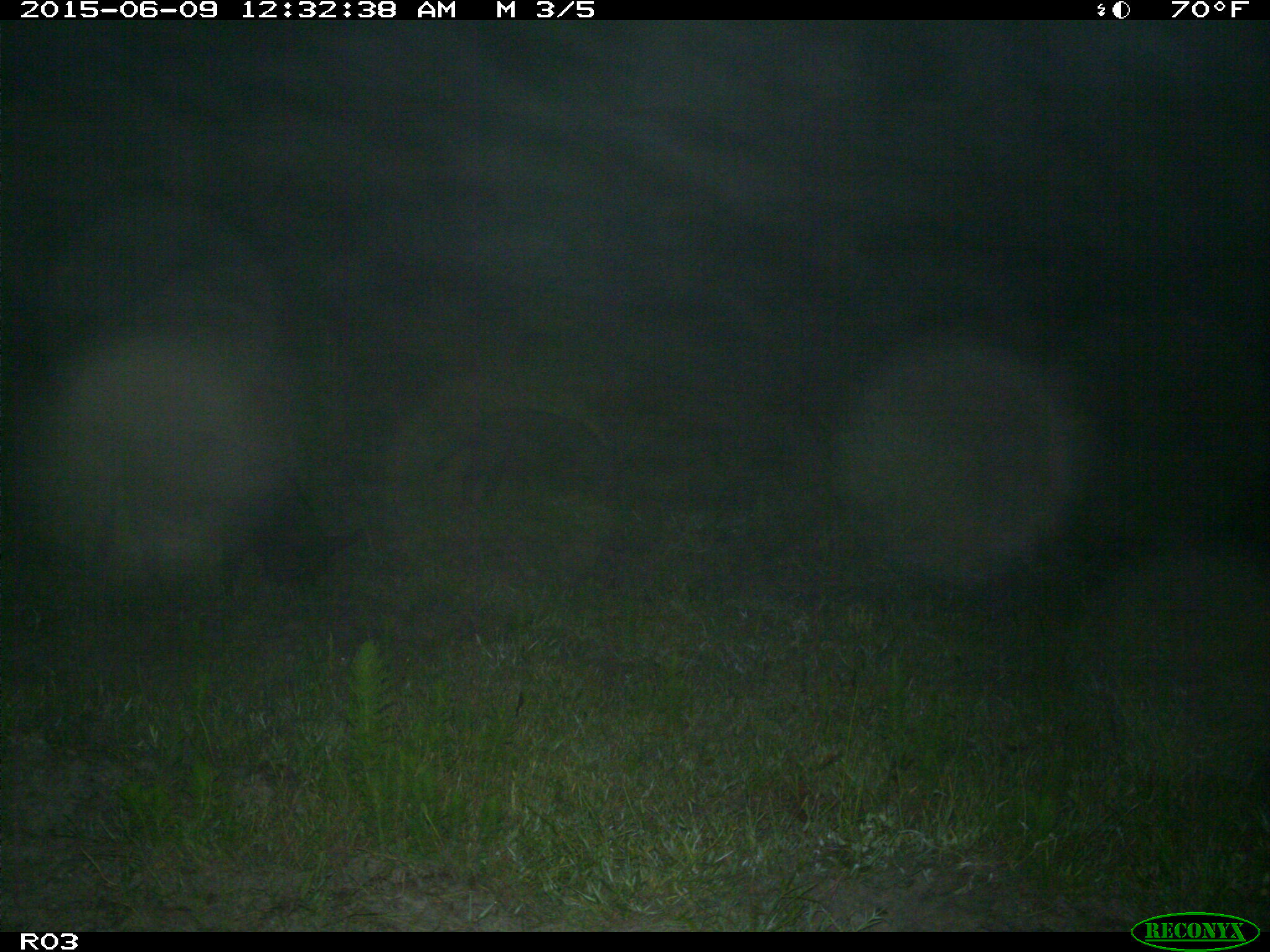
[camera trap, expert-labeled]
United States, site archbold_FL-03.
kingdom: Animalia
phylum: Chordata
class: Mammalia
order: Artiodactyla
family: Suidae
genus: Sus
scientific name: Sus scrofa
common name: wild boar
Sus scrofa (wild boar).